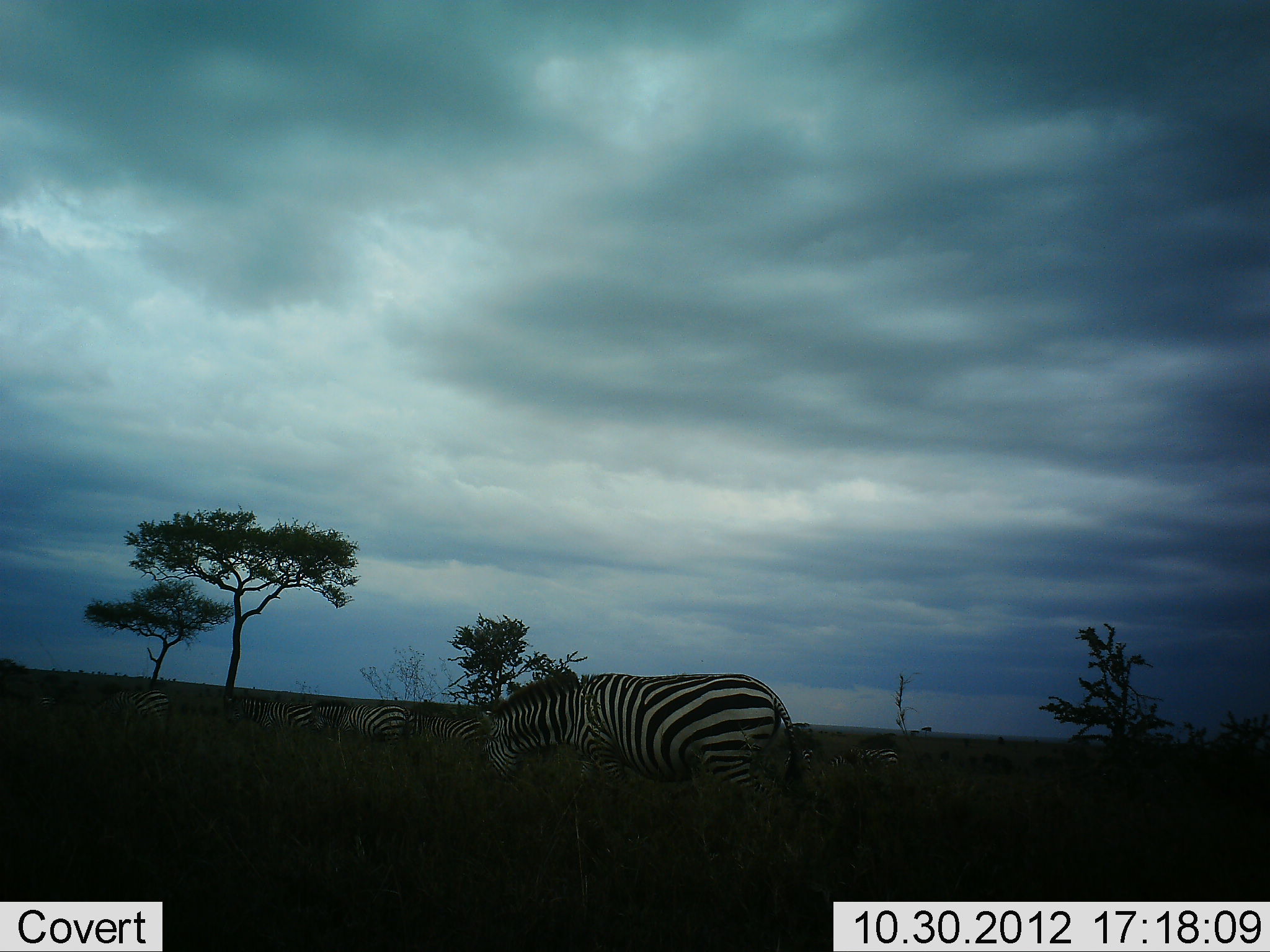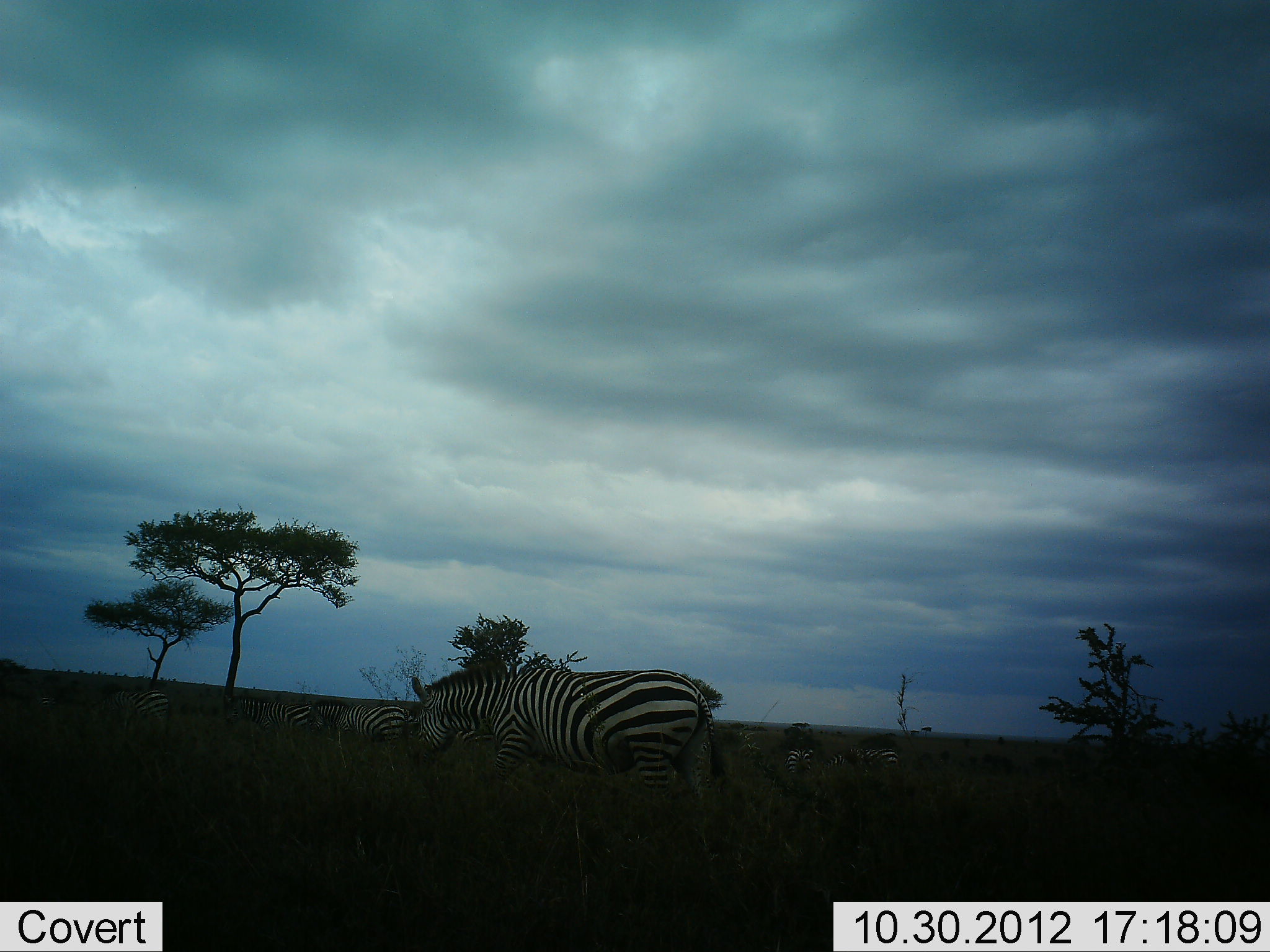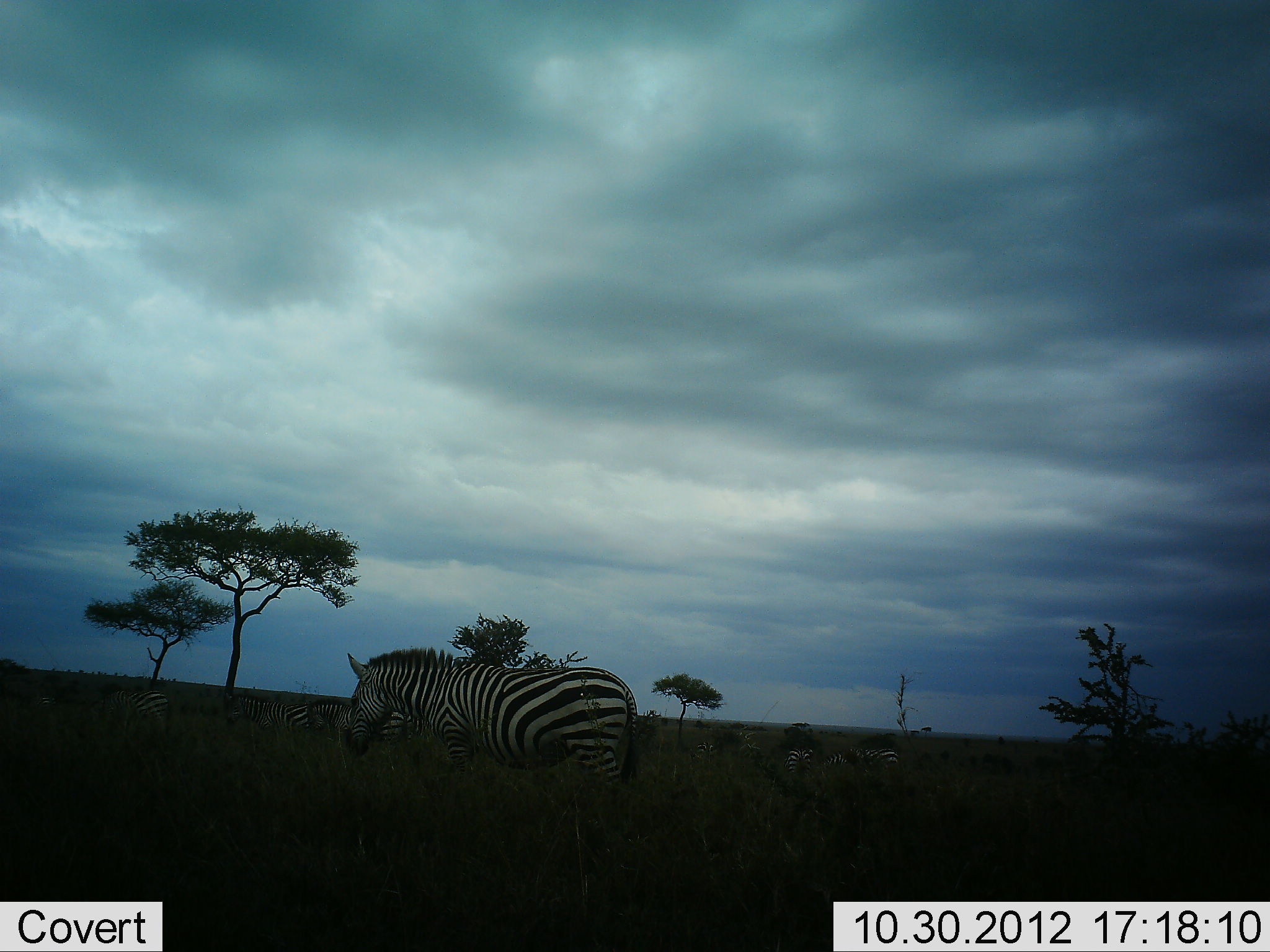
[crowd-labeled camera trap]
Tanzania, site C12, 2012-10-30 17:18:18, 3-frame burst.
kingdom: Animalia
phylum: Chordata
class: Mammalia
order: Perissodactyla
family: Equidae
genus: Equus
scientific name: Equus quagga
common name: plains zebra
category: zebra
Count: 7.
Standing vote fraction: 60%.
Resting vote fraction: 0%.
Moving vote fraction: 70%.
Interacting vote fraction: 0%.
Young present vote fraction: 0%.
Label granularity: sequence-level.